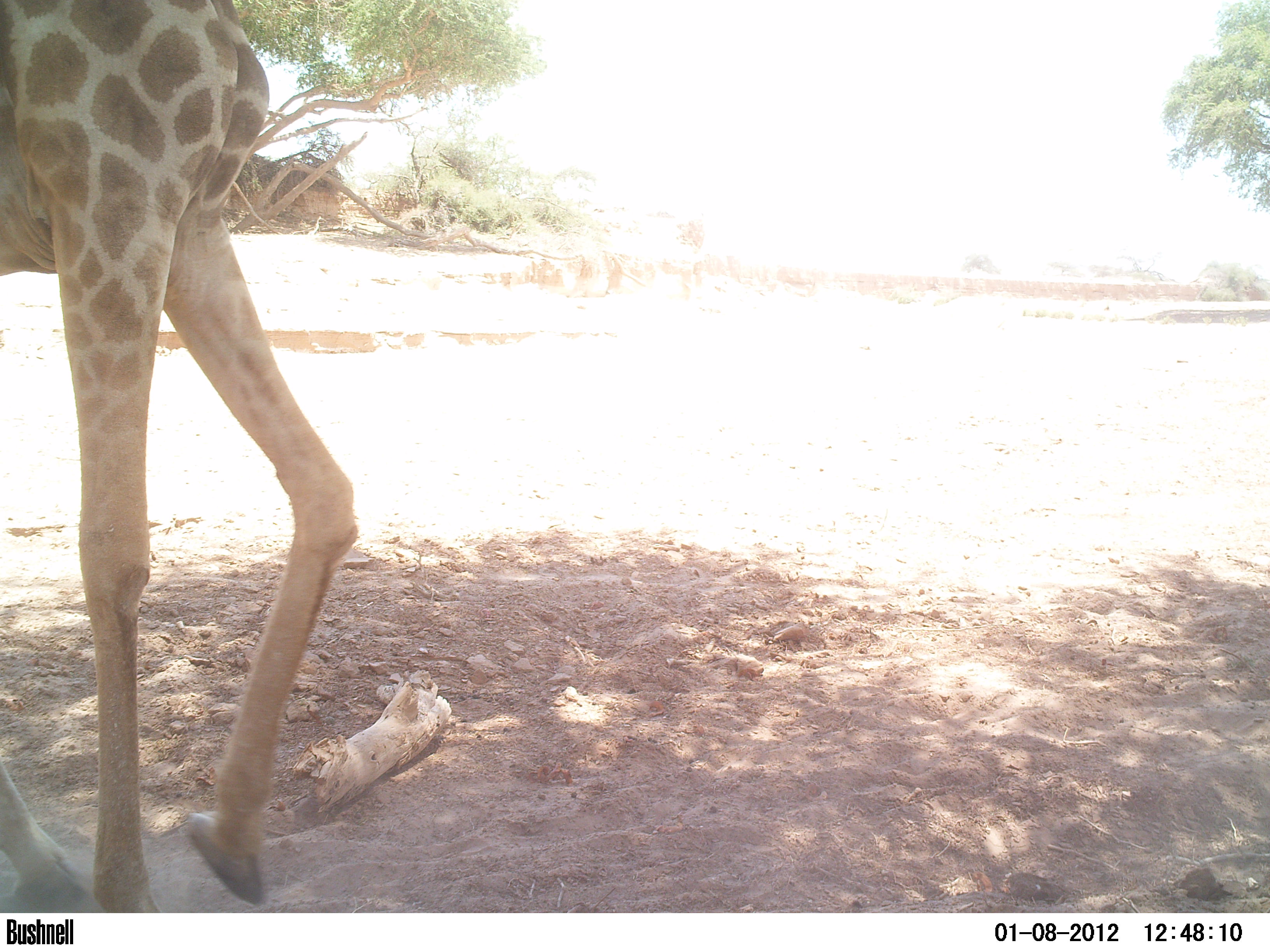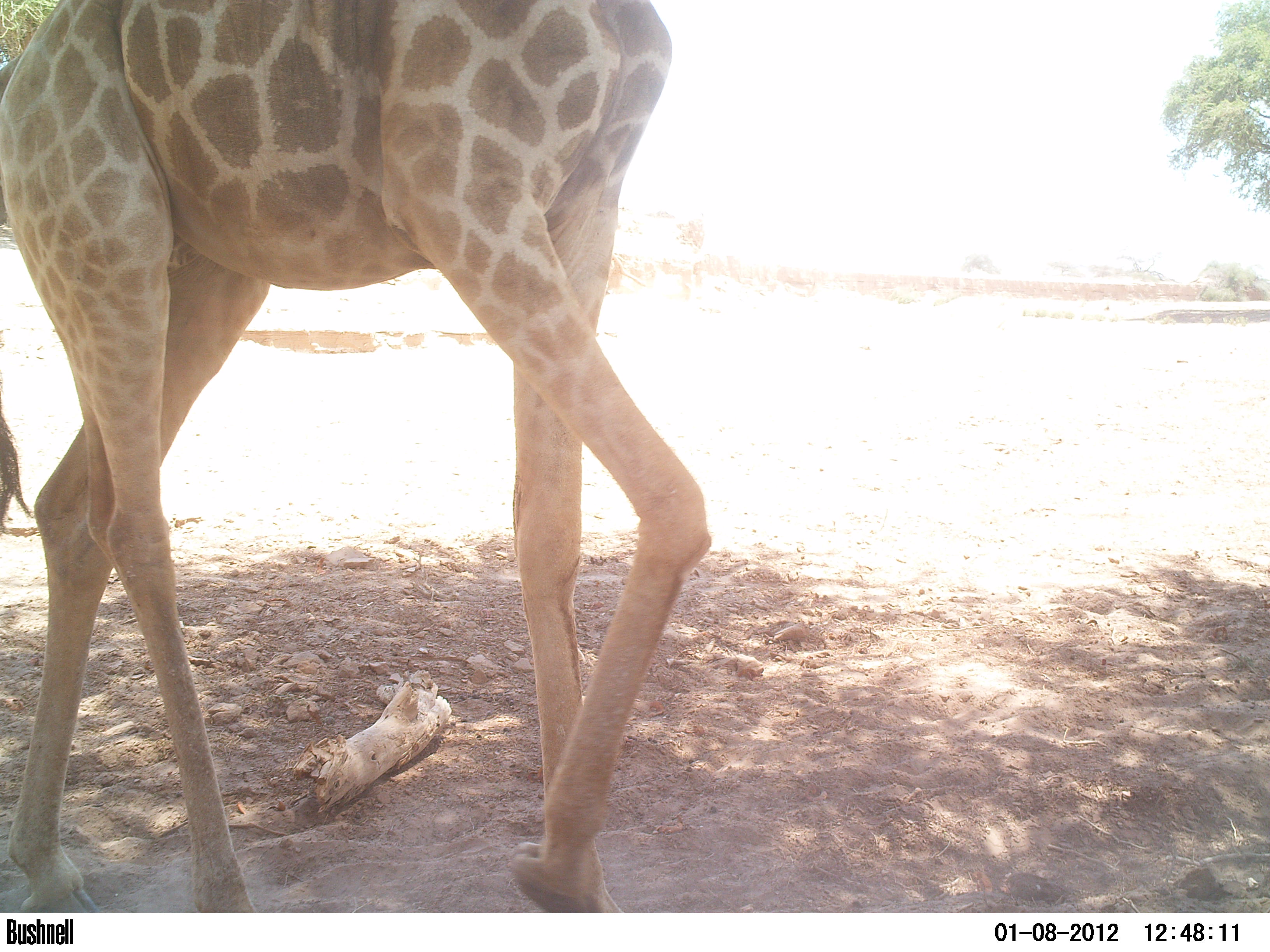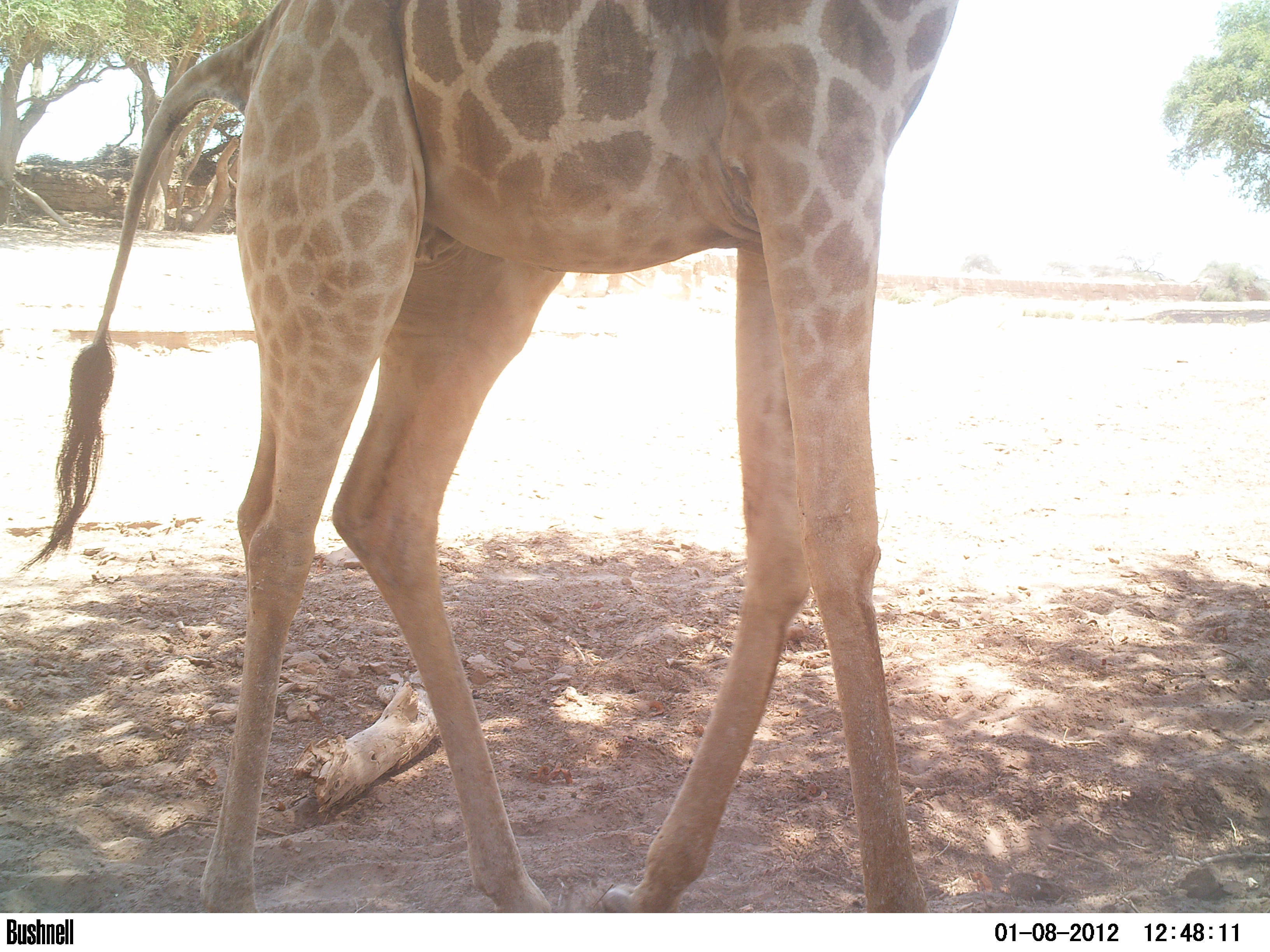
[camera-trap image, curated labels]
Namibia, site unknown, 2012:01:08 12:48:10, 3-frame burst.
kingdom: Animalia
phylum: Chordata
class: Mammalia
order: Artiodactyla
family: Giraffidae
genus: Giraffa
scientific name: Giraffa camelopardalis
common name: giraffe